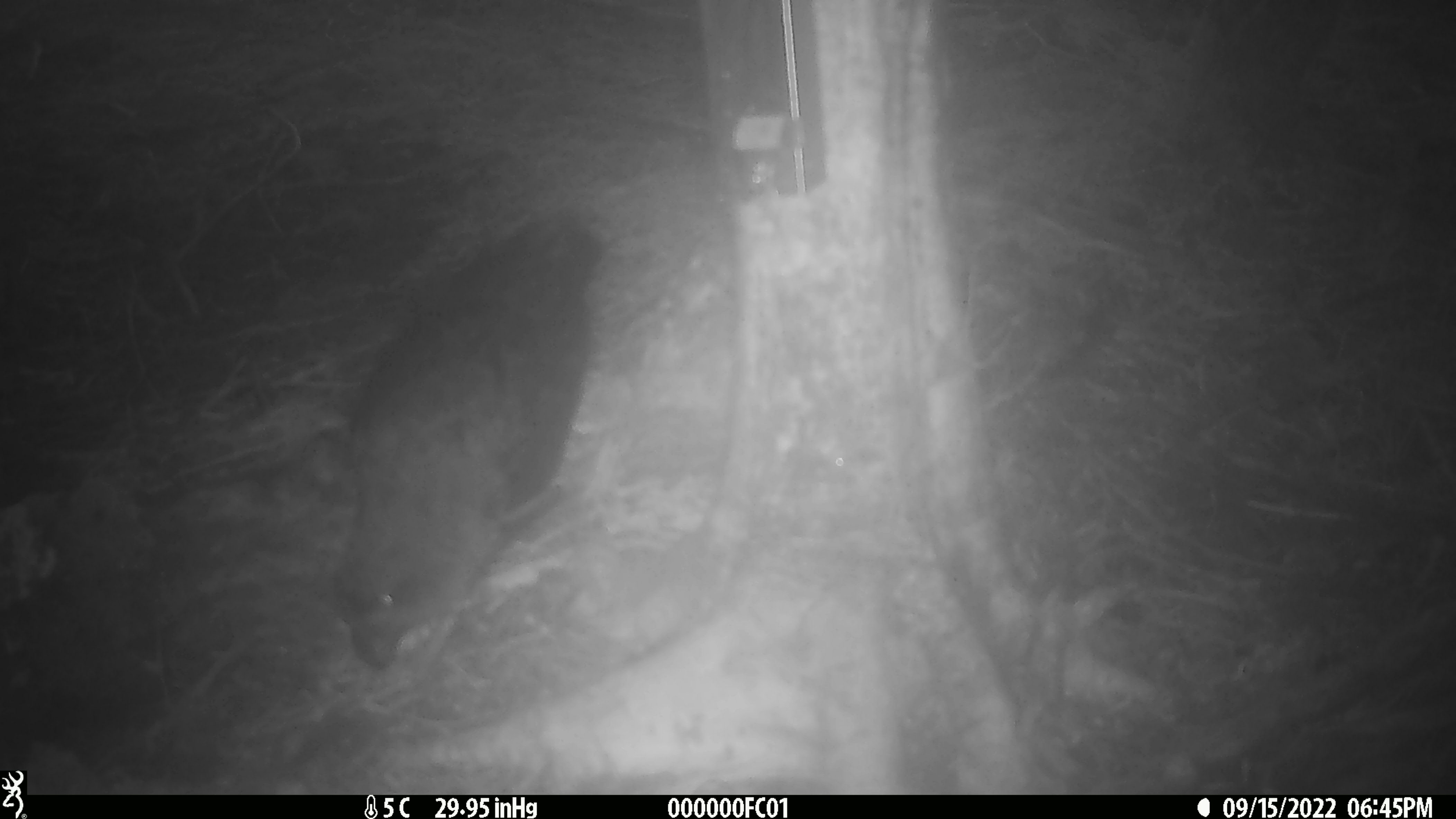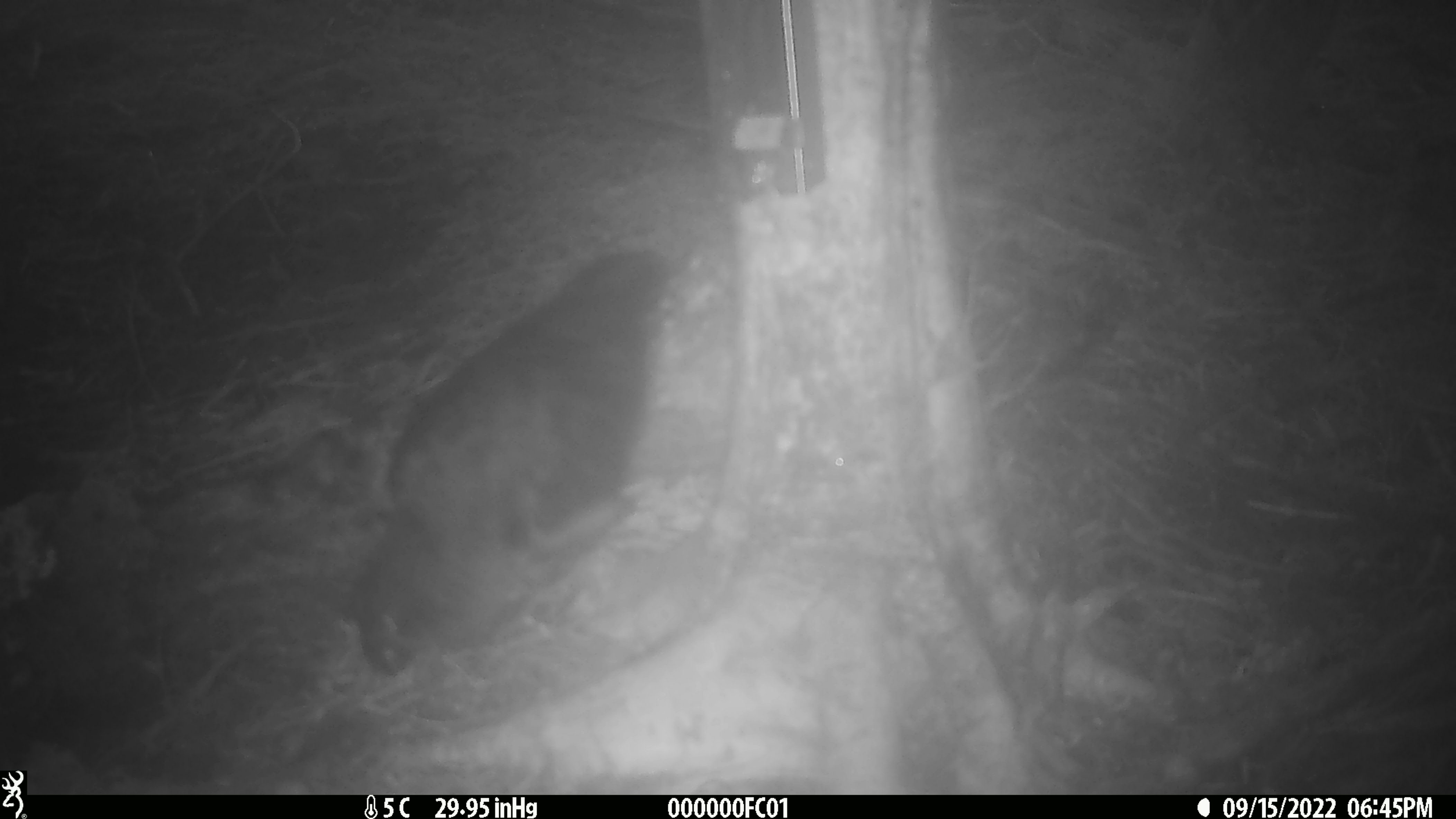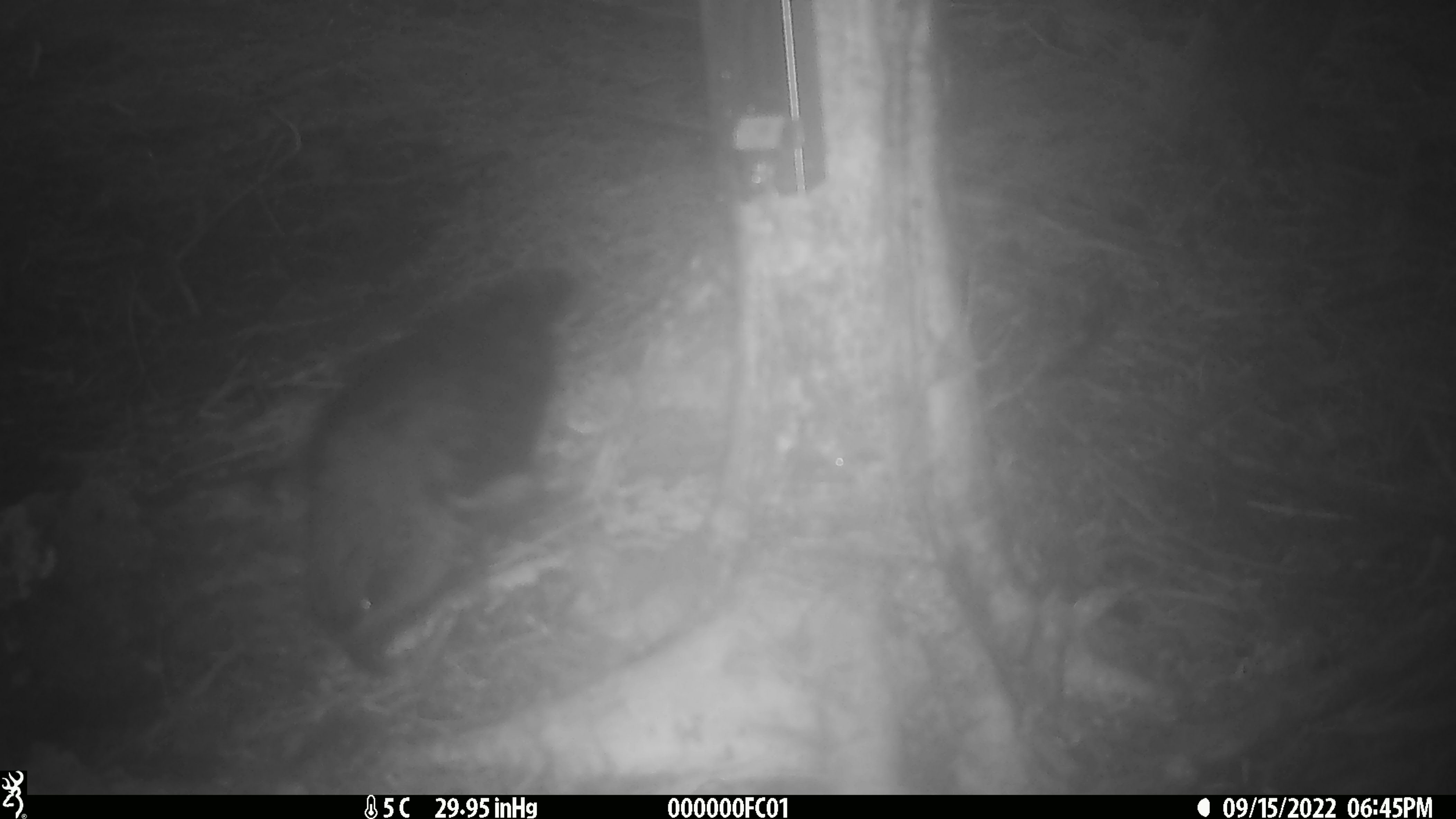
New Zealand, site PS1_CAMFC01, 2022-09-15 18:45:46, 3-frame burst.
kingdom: Animalia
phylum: Chordata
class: Aves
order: Psittaciformes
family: Strigopidae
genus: Nestor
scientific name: Nestor notabilis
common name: kea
Kea (Nestor notabilis).